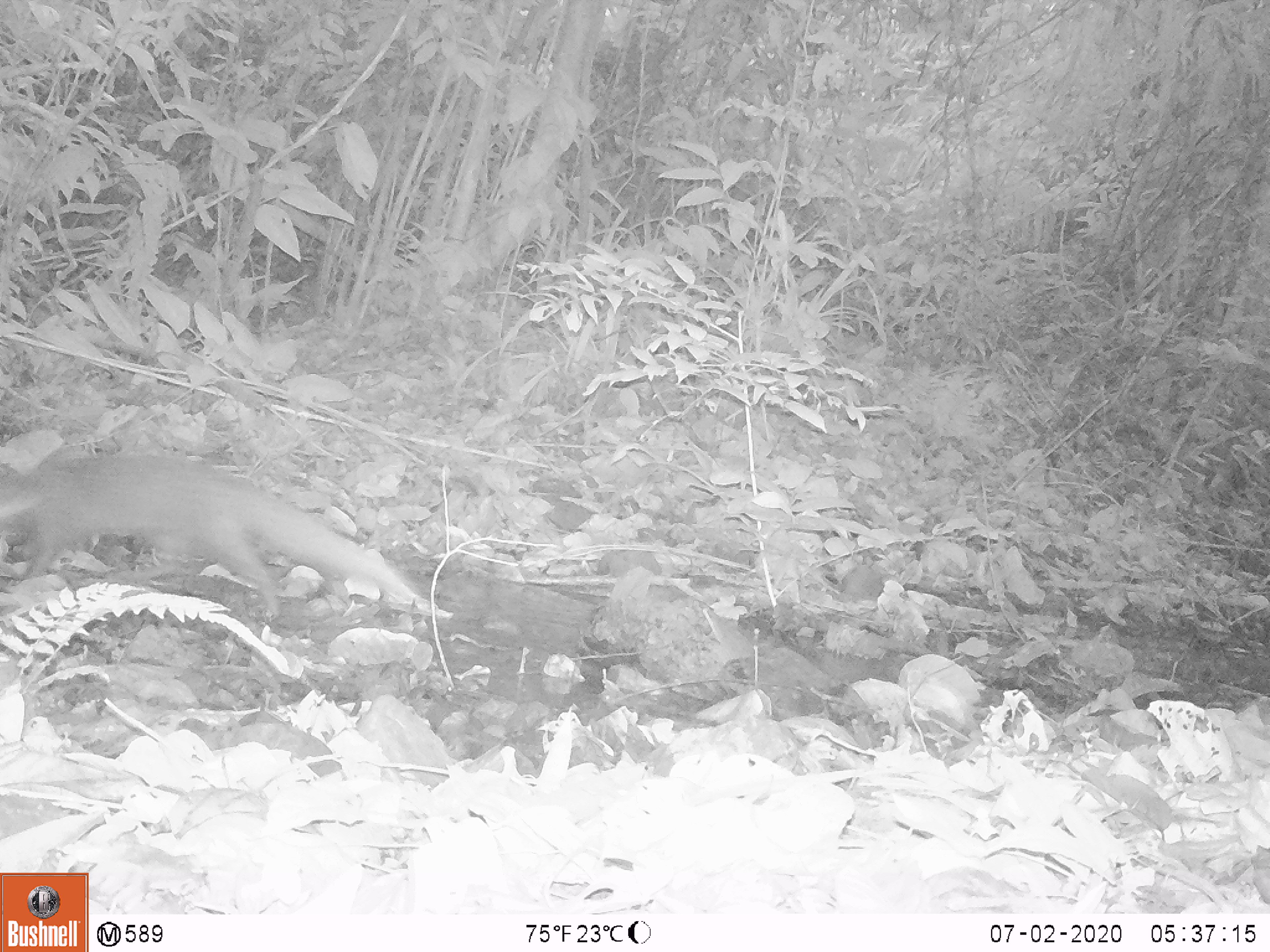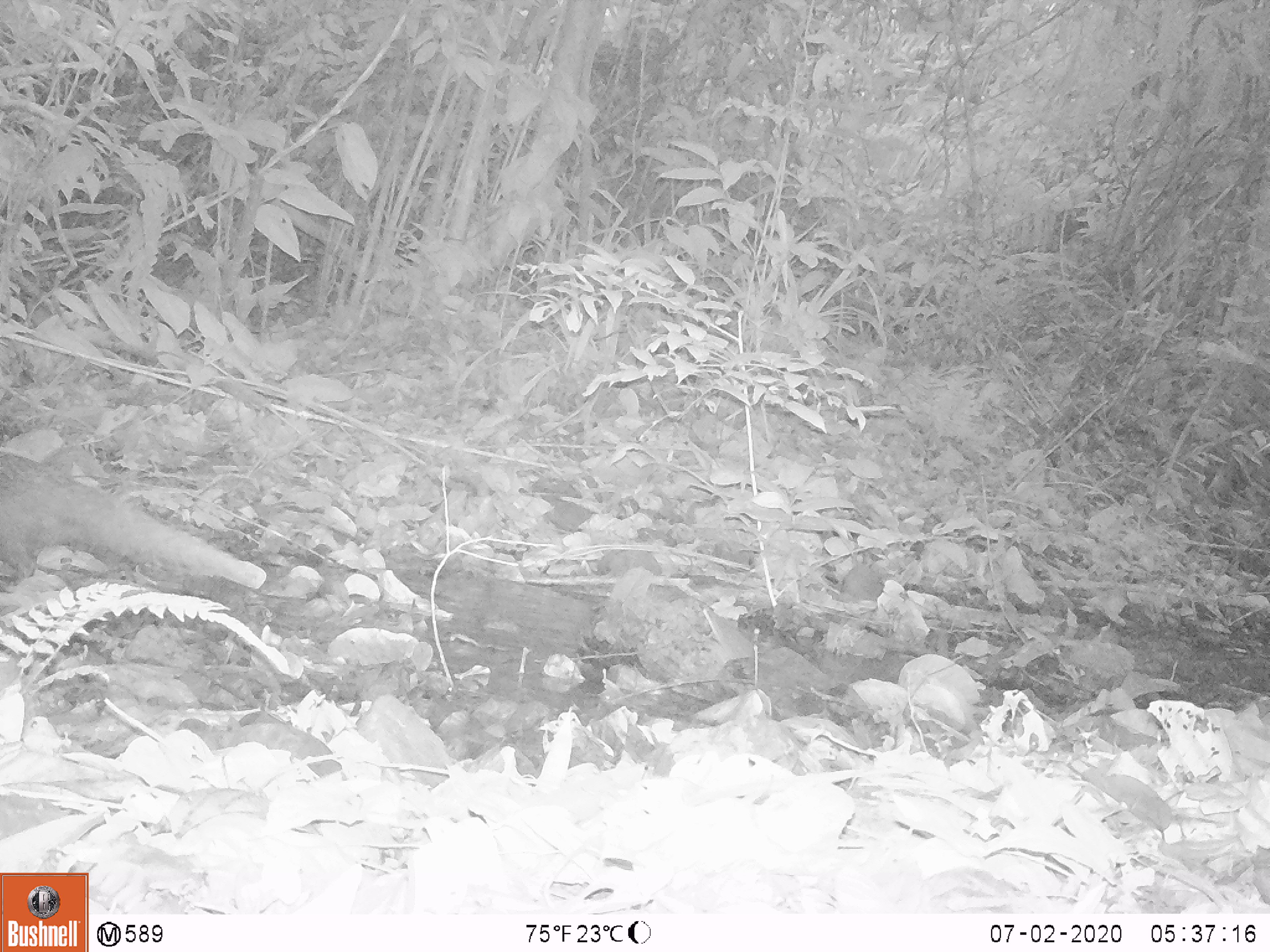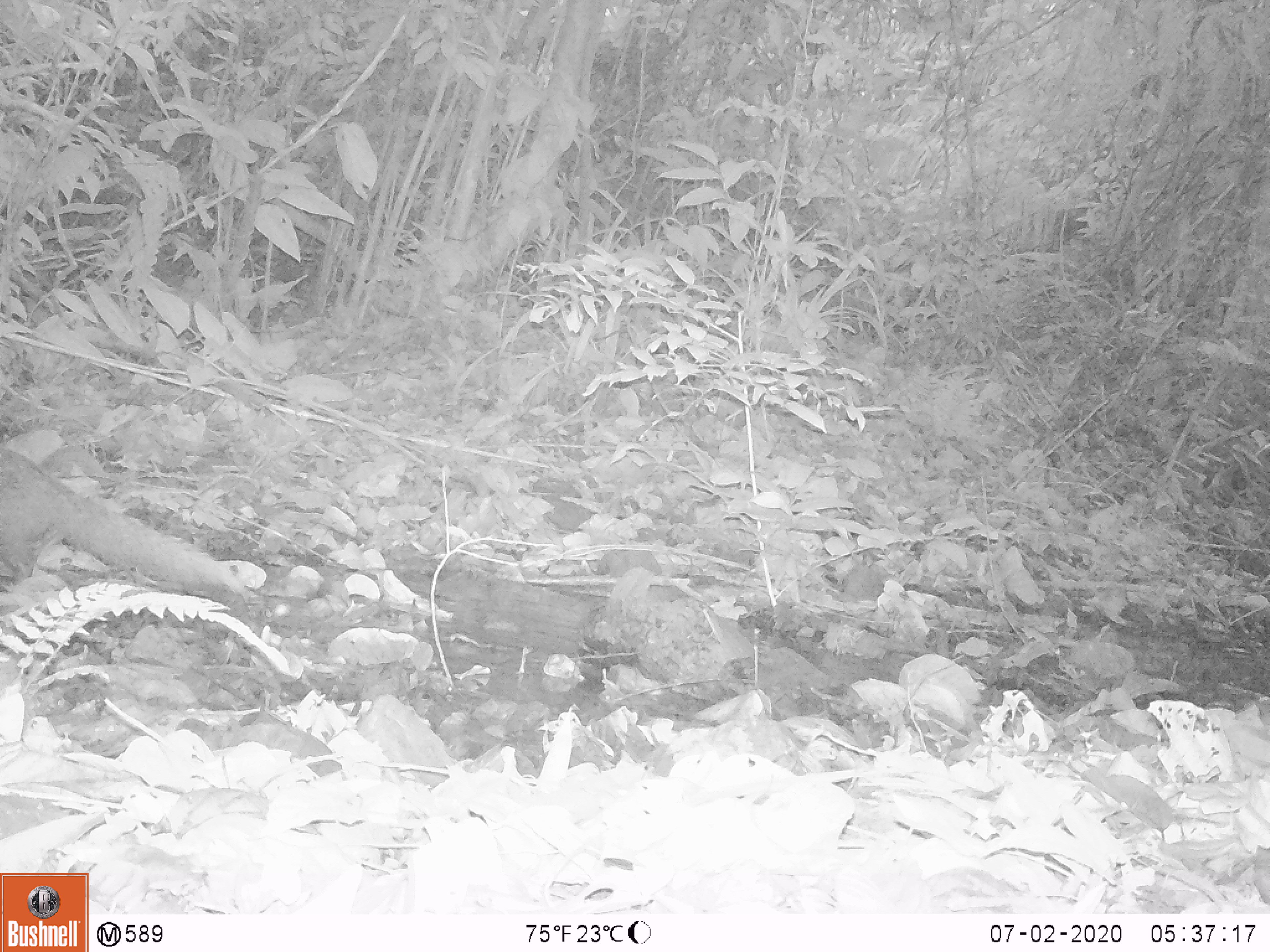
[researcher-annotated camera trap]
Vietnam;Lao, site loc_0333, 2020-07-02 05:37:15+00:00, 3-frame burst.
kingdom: Animalia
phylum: Chordata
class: Mammalia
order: Carnivora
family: Herpestidae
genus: Urva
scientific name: Urva urva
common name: crab-eating mongoose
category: crab eating mongoose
Crab eating mongoose (crab-eating mongoose) (Urva urva). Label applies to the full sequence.